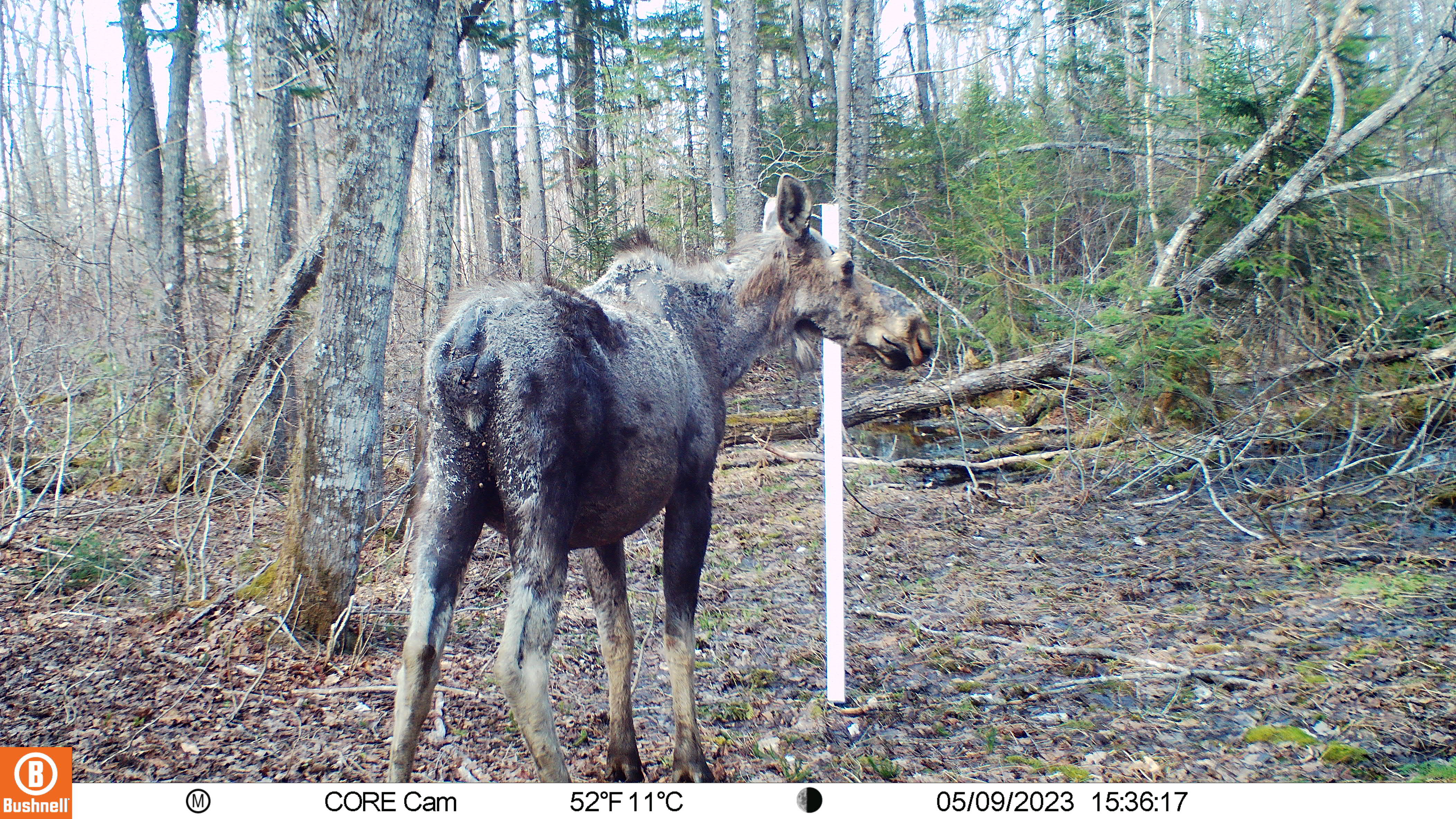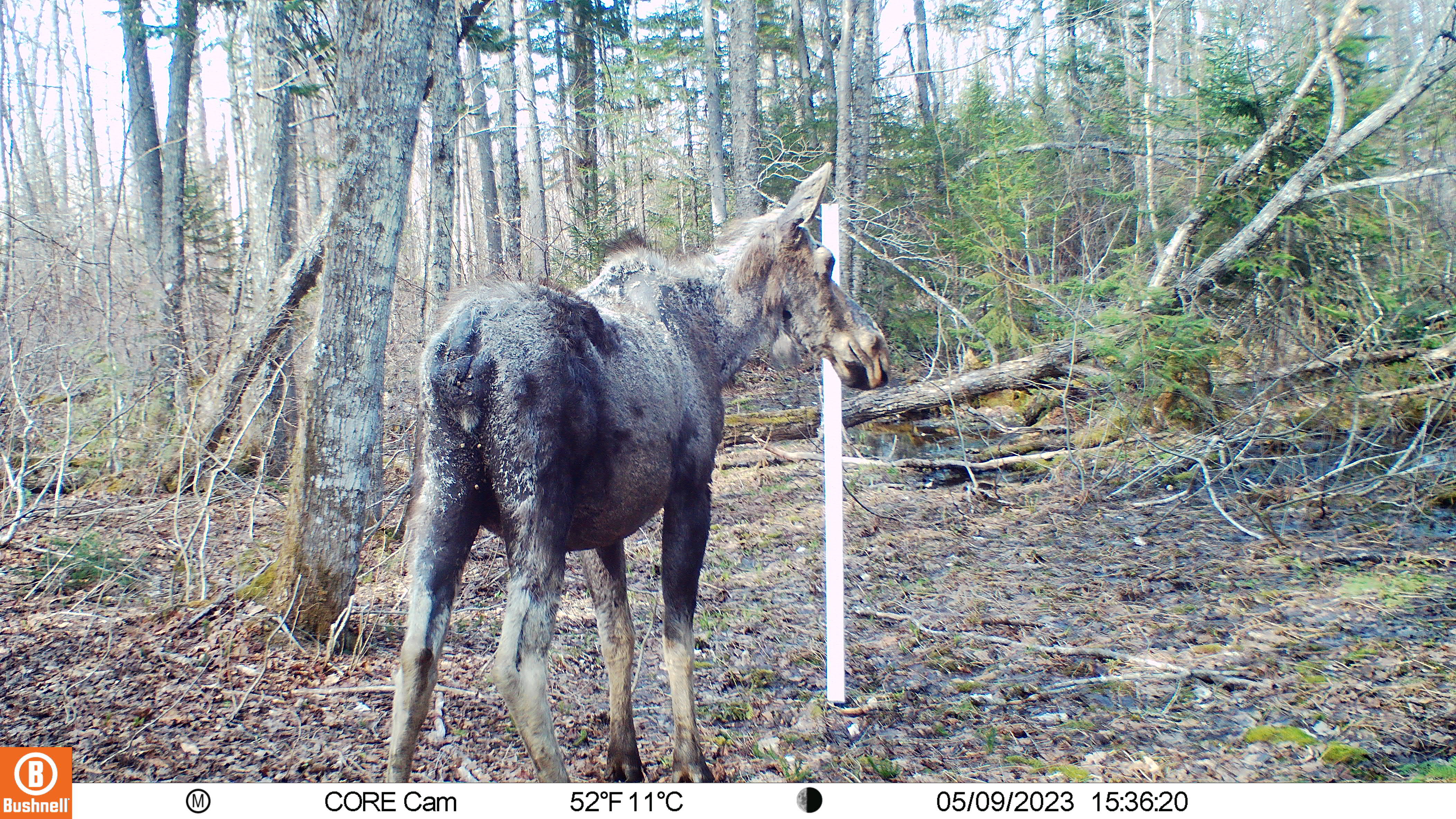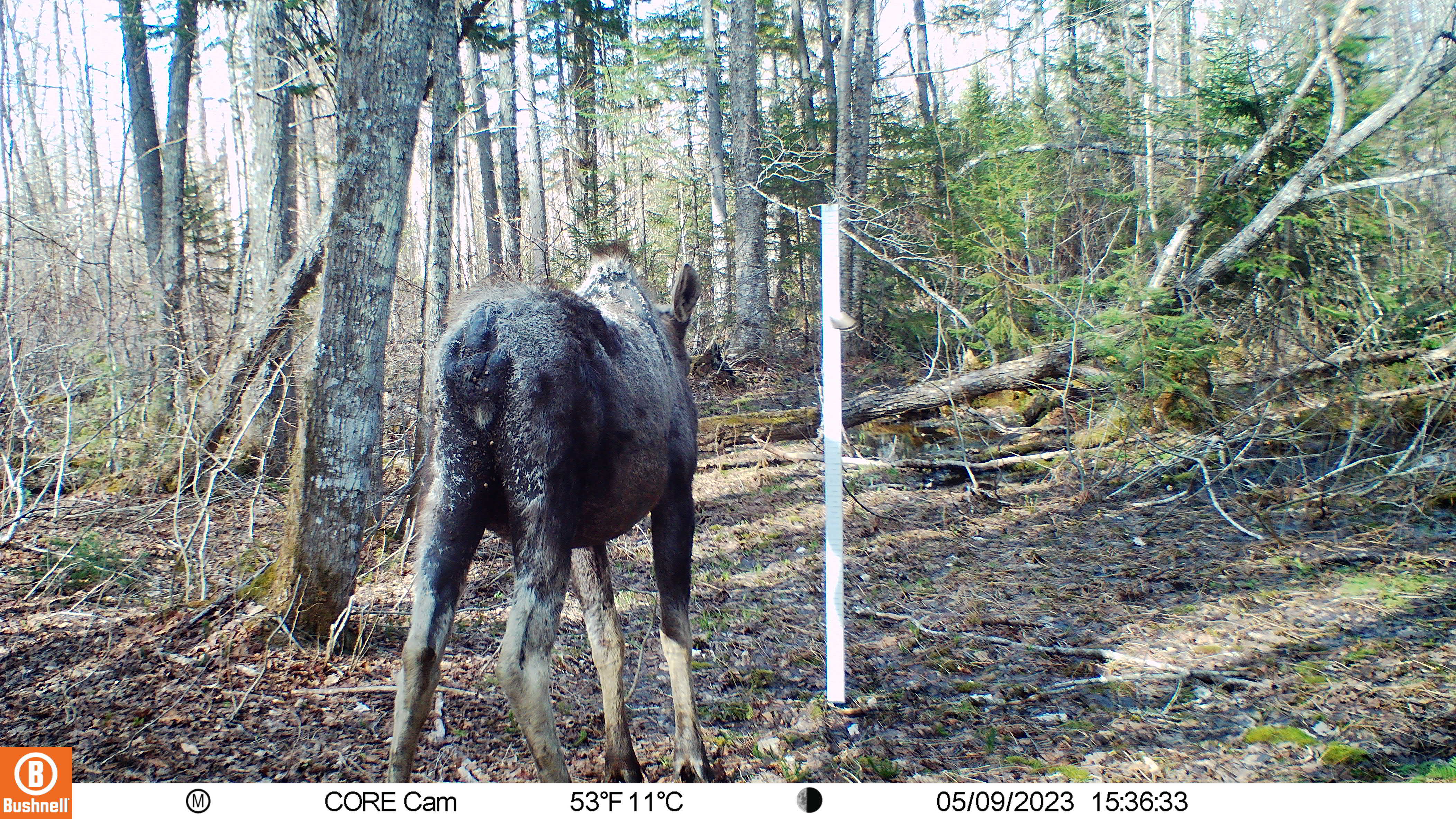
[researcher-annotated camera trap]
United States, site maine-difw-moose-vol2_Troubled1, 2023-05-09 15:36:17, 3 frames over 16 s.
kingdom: Animalia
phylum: Chordata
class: Mammalia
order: Artiodactyla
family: Cervidae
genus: Alces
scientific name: Alces alces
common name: moose